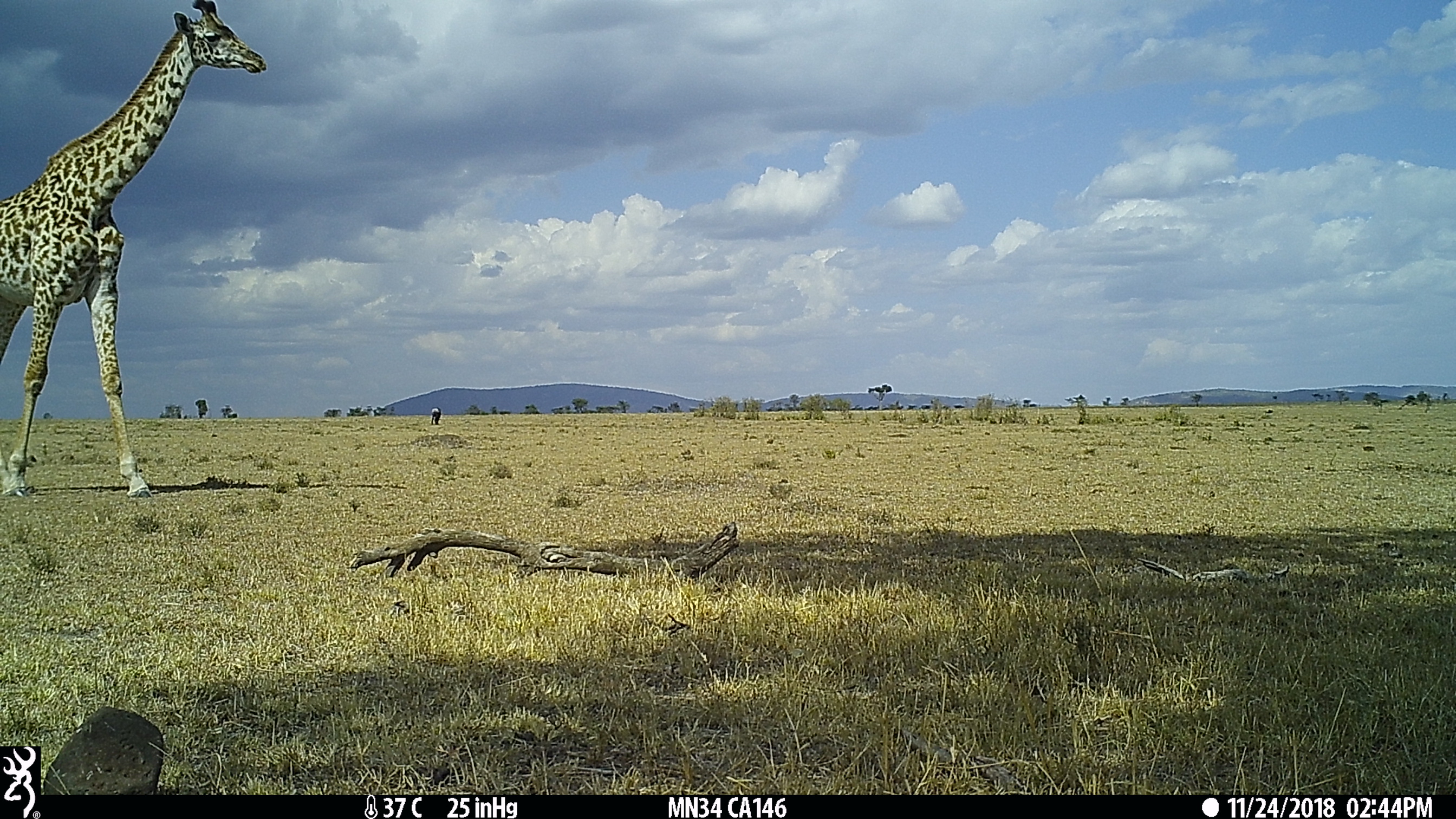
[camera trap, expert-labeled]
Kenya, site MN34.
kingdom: Animalia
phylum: Chordata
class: Mammalia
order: Artiodactyla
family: Giraffidae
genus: Giraffa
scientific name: Giraffa camelopardalis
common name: northern giraffe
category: giraffe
Giraffe (northern giraffe) (Giraffa camelopardalis).